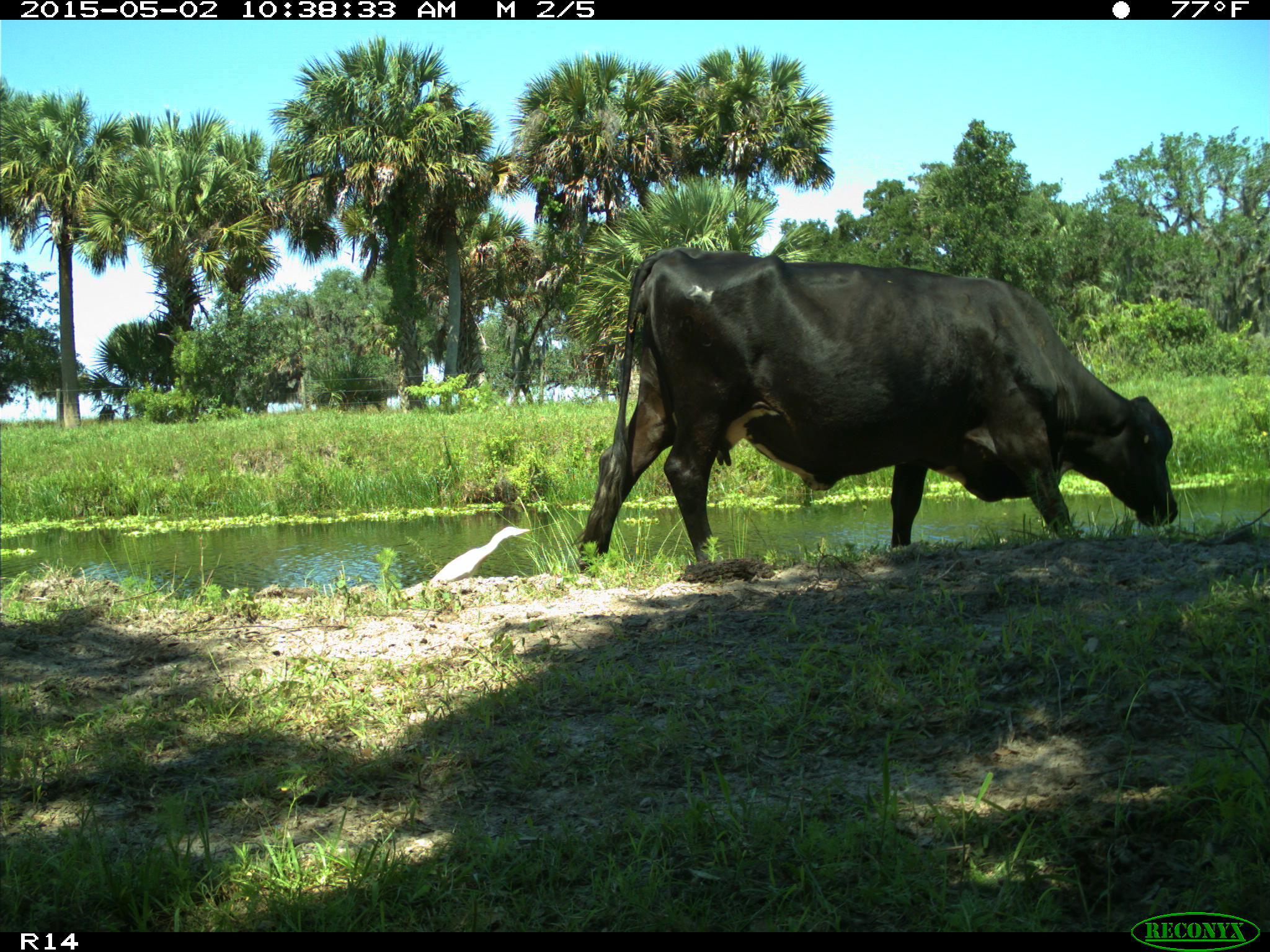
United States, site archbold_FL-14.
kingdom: Animalia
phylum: Chordata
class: Mammalia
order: Artiodactyla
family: Bovidae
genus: Bos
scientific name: Bos taurus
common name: domestic cow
Bos taurus (domestic cow).